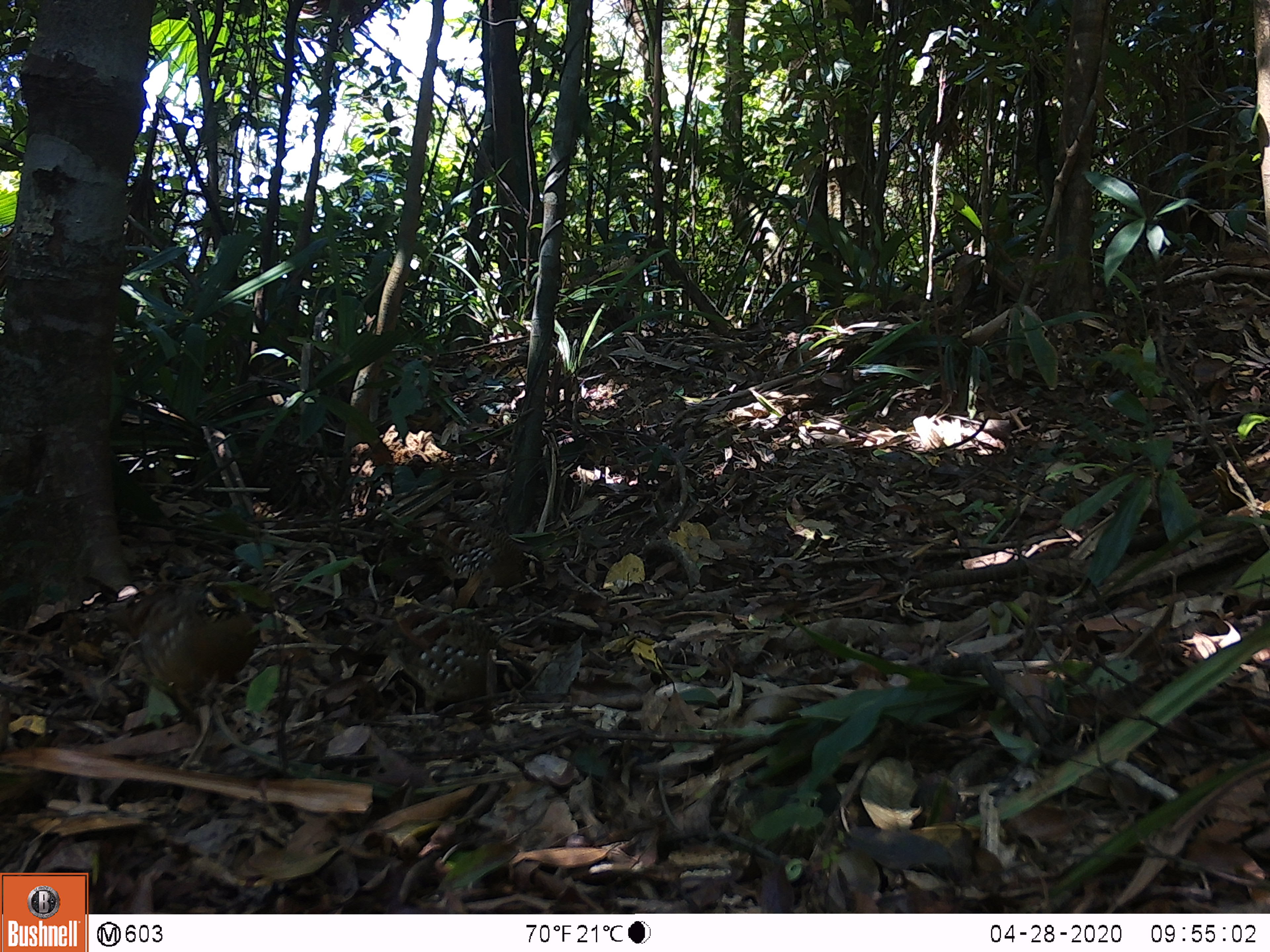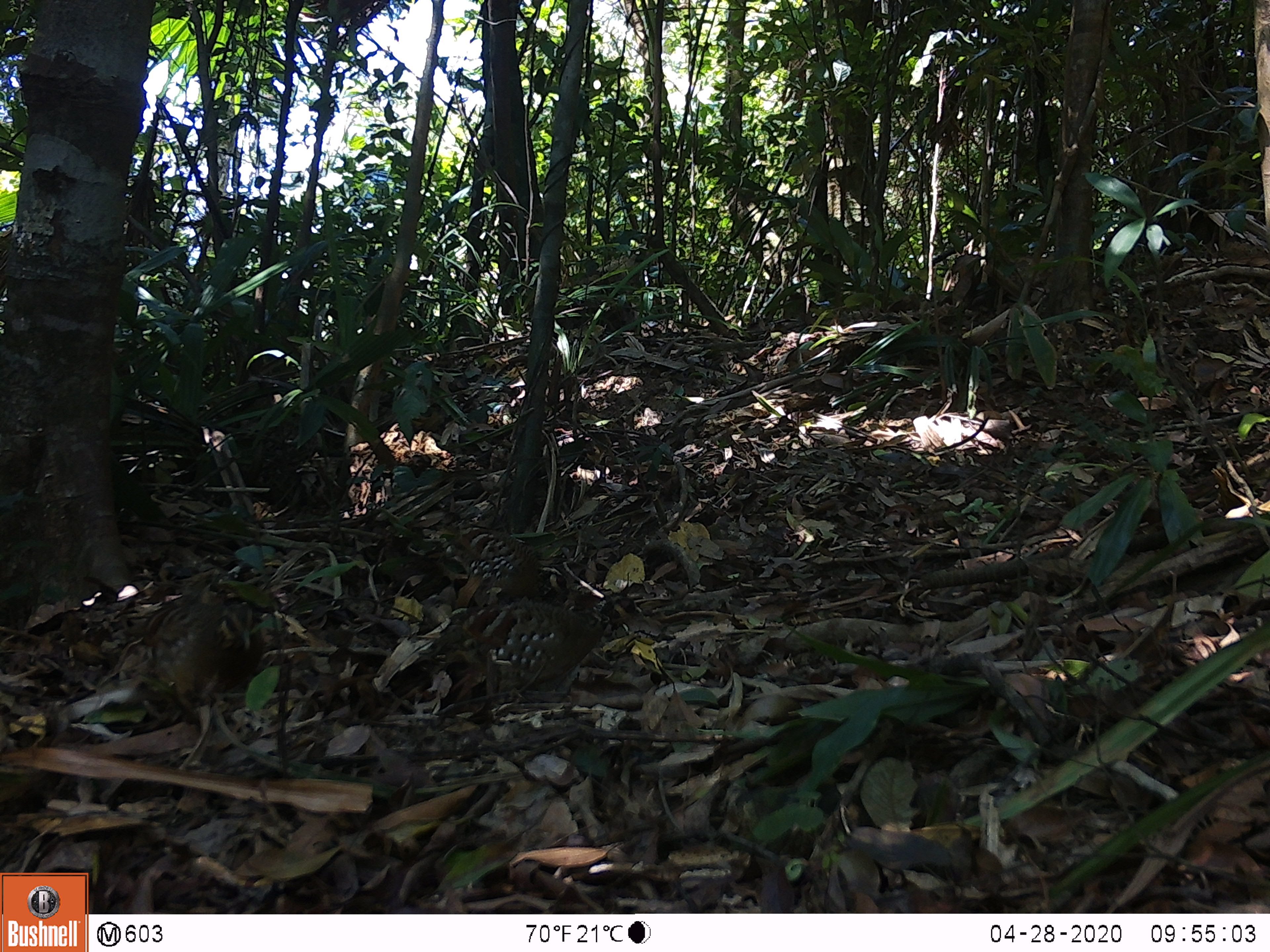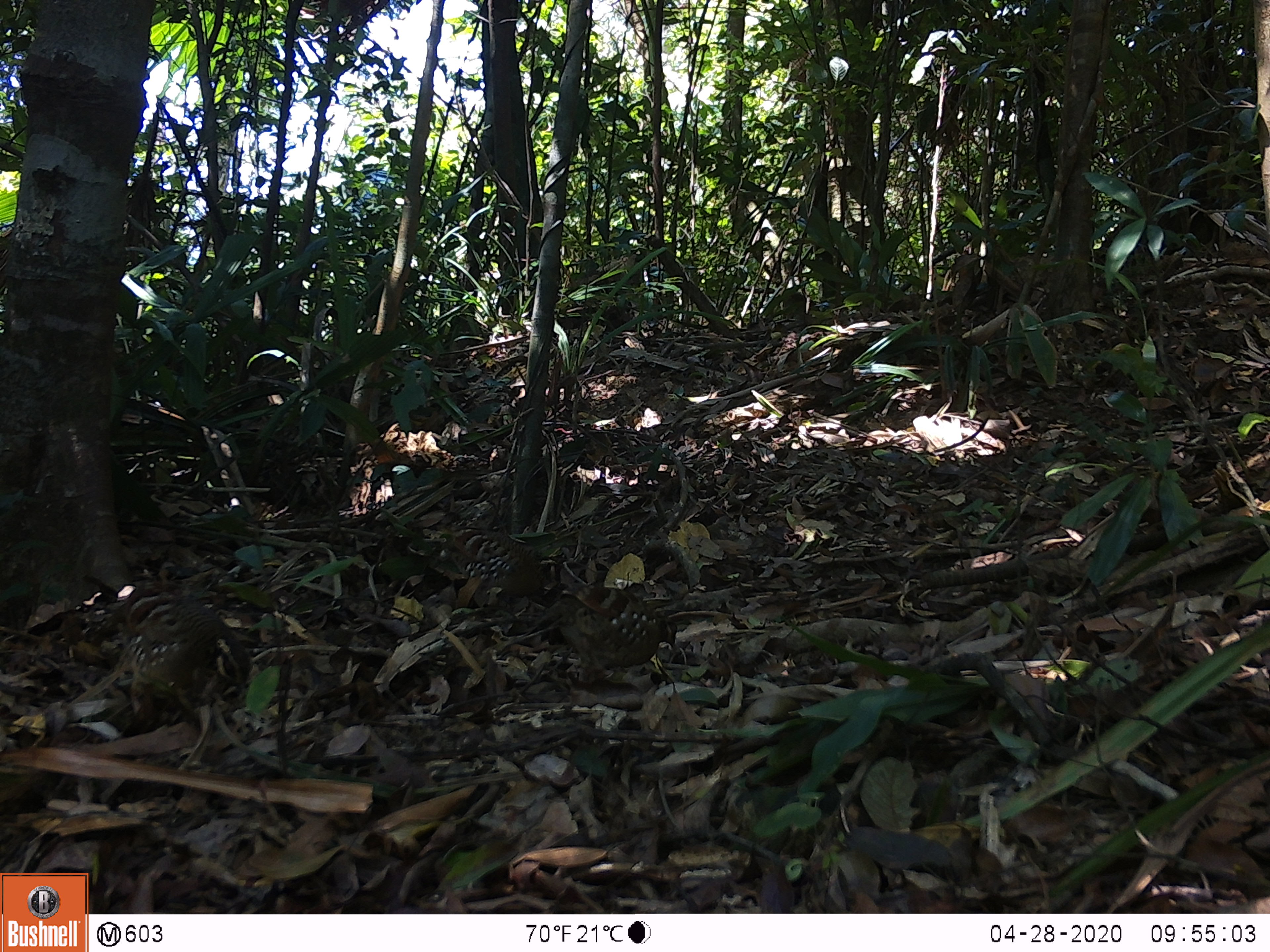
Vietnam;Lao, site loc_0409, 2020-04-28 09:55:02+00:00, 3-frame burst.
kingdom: Animalia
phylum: Chordata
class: Aves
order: Galliformes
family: Phasianidae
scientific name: Phasianidae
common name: partridge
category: unidentified partridge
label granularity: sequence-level